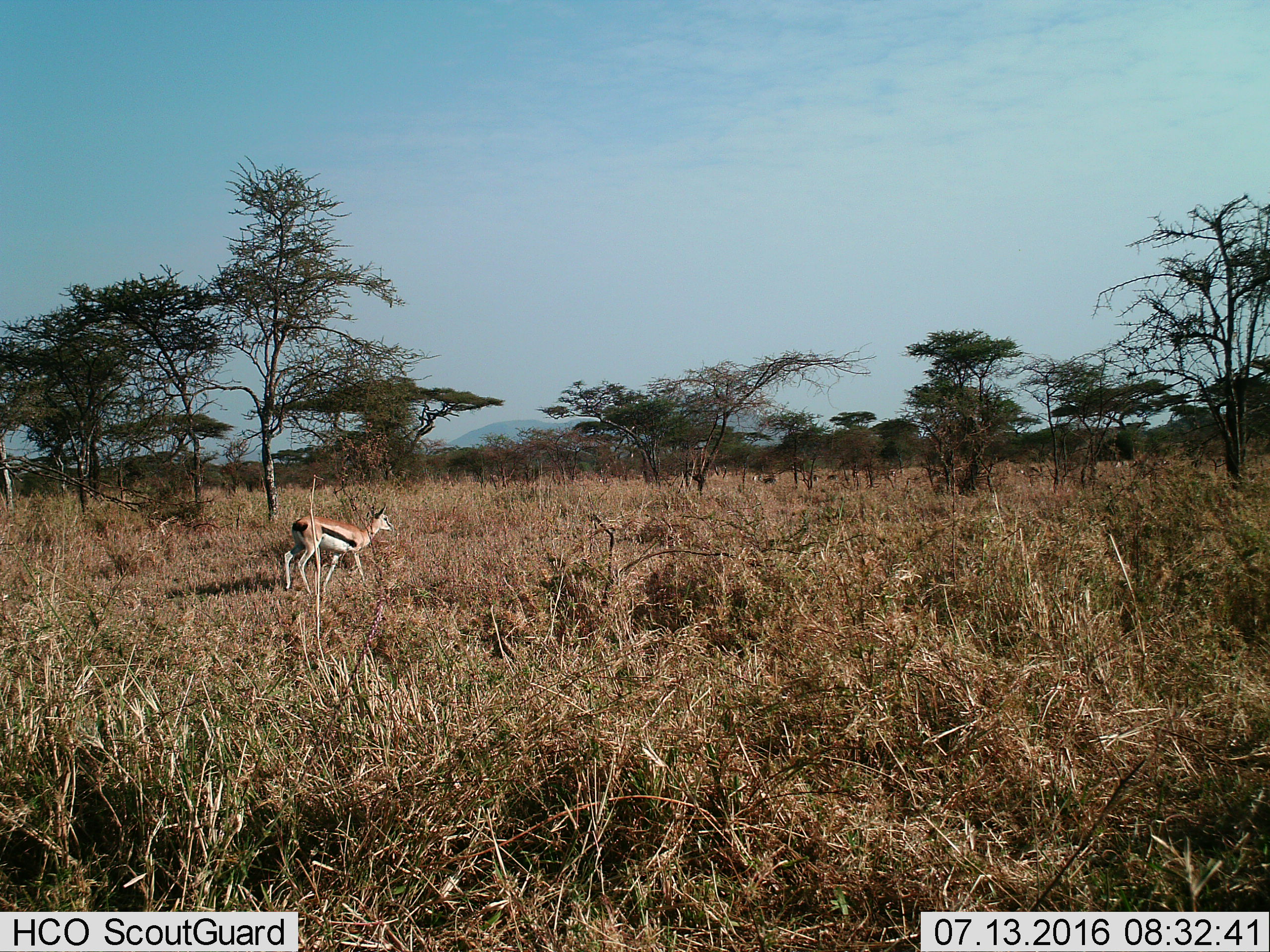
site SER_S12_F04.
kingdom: Animalia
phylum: Chordata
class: Mammalia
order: Artiodactyla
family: Bovidae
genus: Eudorcas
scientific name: Eudorcas thomsonii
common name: thomson's gazelle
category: gazellethomsons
Gazellethomsons (thomson's gazelle) (Eudorcas thomsonii), count 1. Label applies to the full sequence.